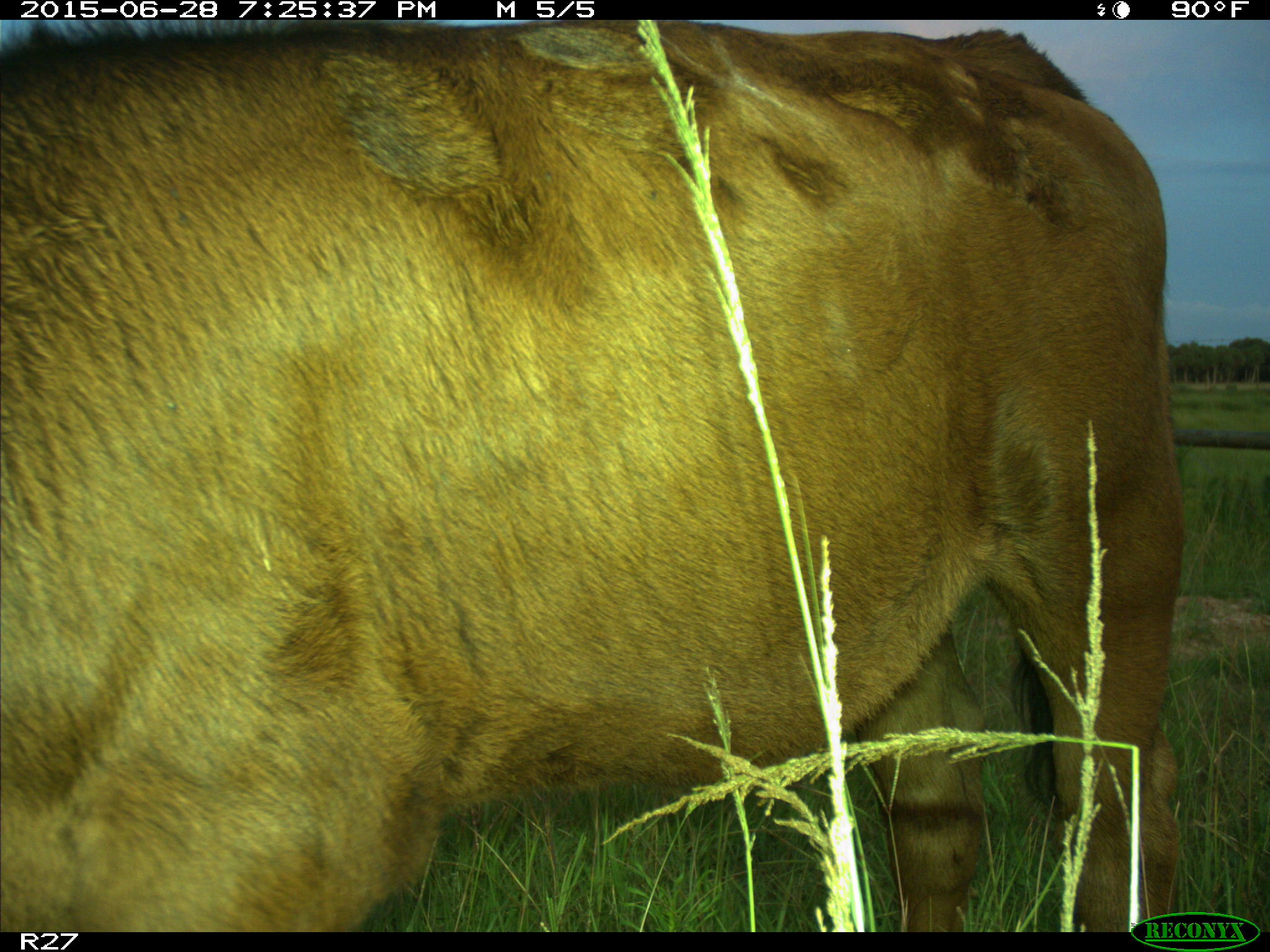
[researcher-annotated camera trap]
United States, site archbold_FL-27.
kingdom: Animalia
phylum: Chordata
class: Mammalia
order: Artiodactyla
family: Bovidae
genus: Bos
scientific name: Bos taurus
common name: domestic cow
Bos taurus (domestic cow).